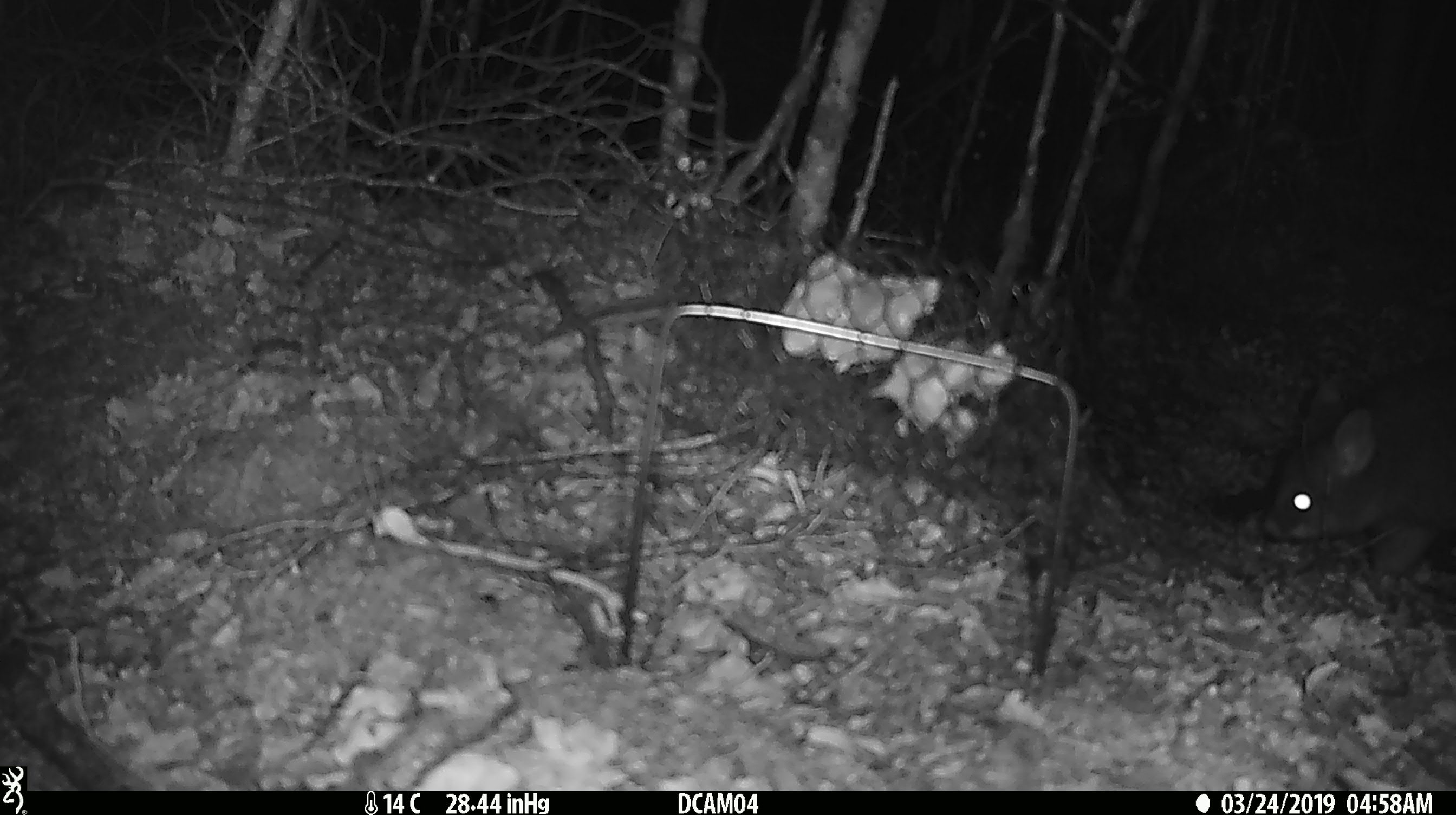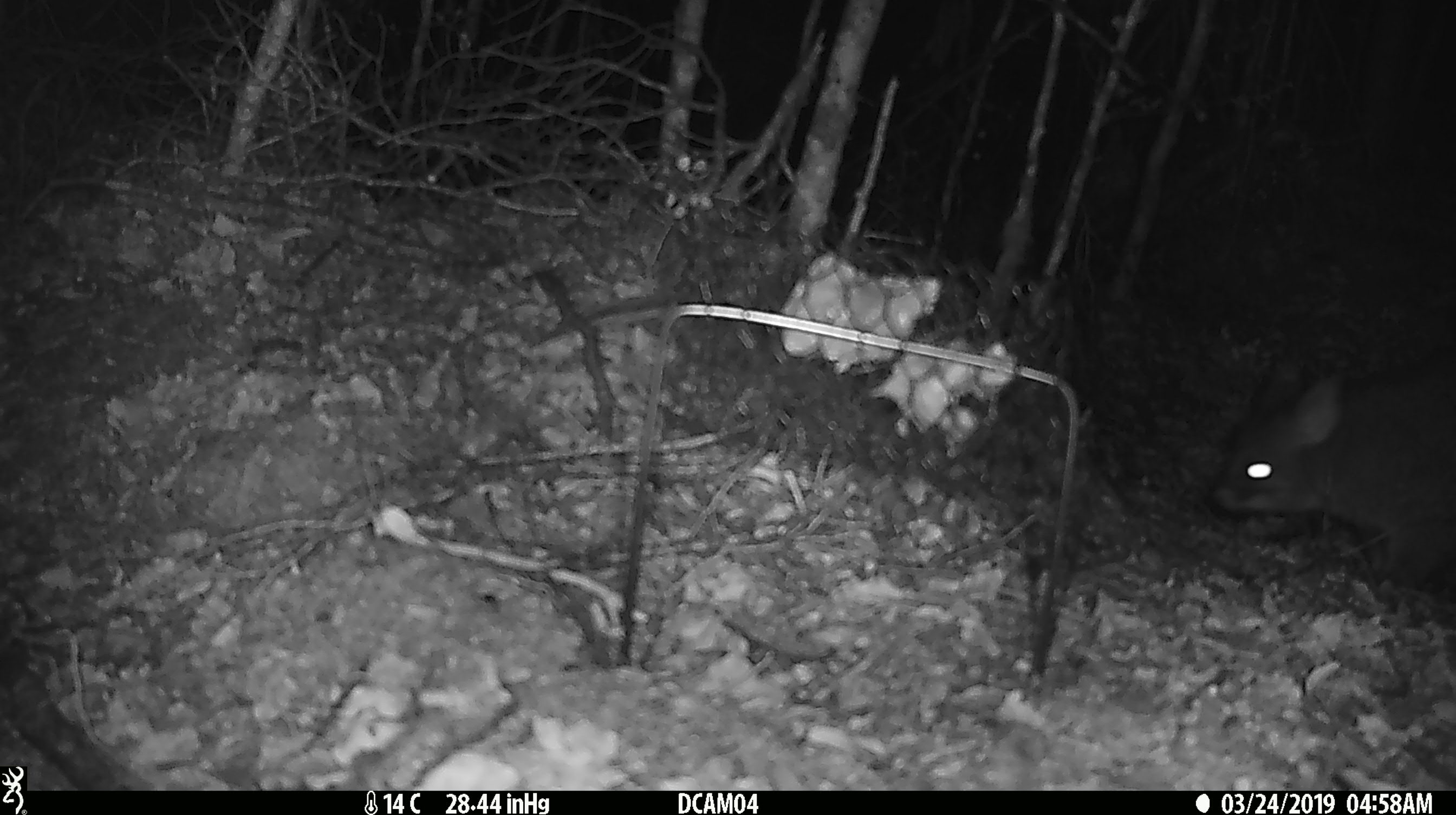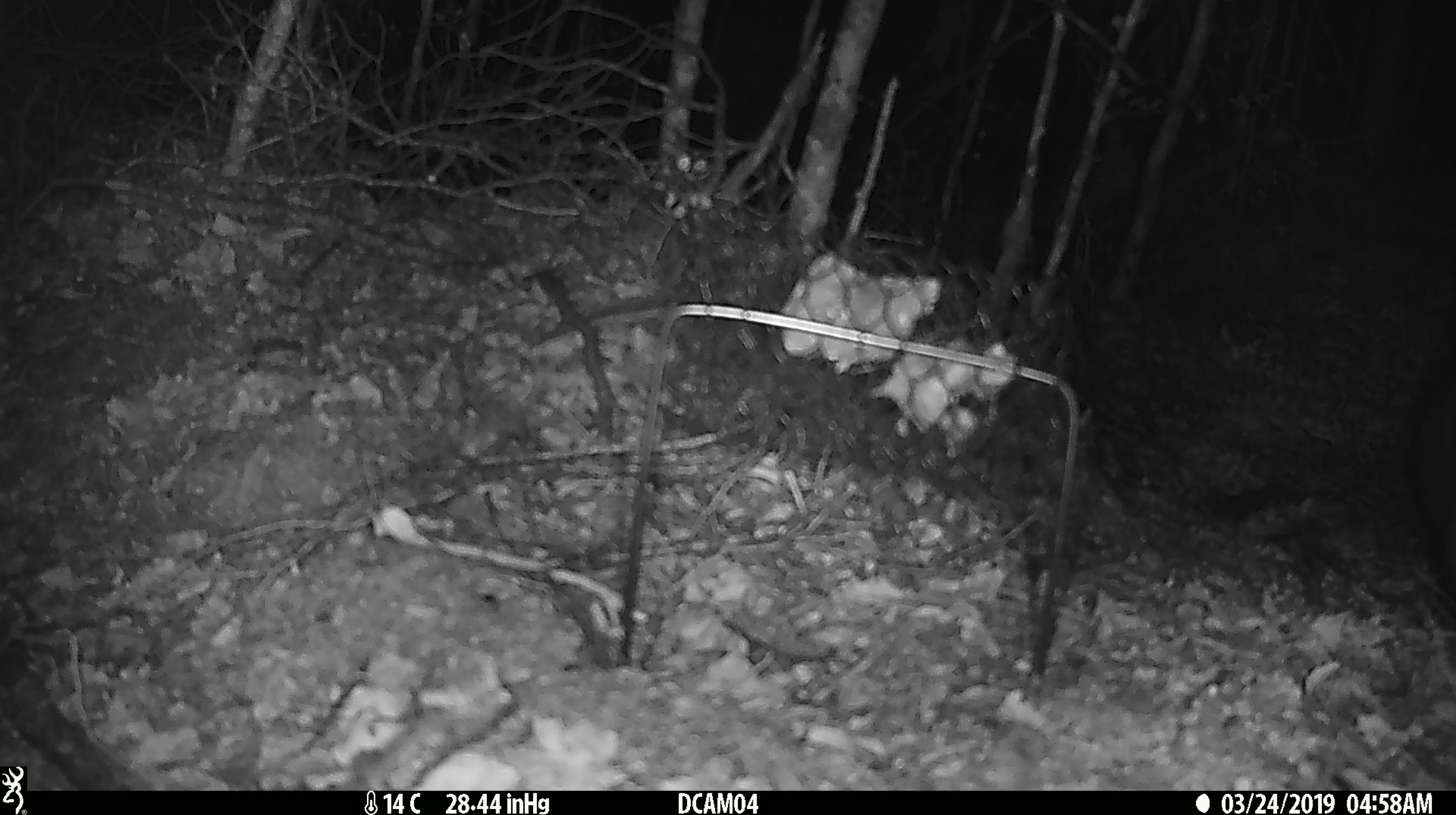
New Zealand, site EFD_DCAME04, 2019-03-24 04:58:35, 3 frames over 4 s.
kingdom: Animalia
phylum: Chordata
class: Mammalia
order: Diprotodontia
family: Phalangeridae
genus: Trichosurus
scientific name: Trichosurus vulpecula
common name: common brushtail possum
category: possum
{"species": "possum (common brushtail possum) (Trichosurus vulpecula)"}